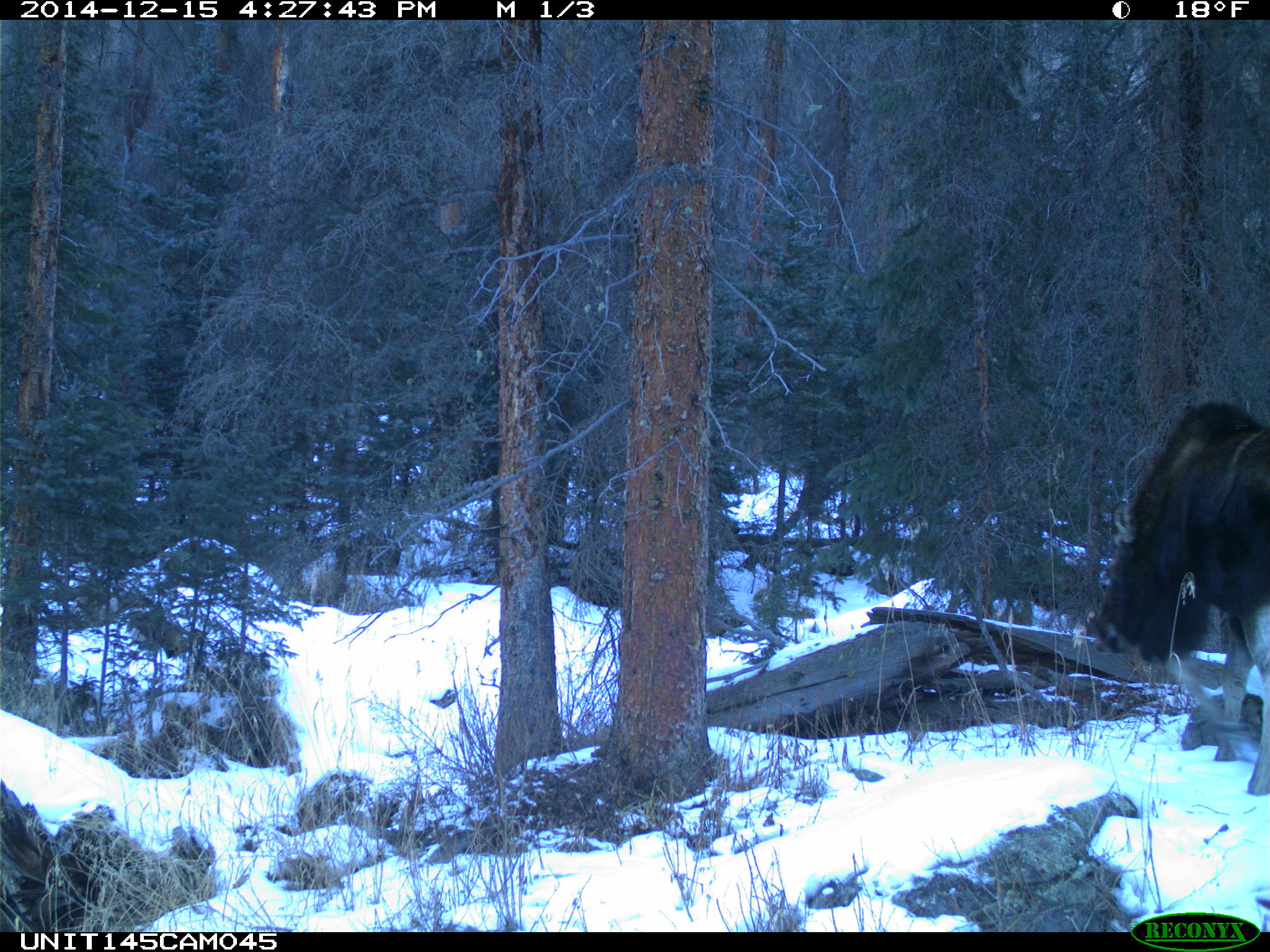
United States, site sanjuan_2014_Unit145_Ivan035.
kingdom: Animalia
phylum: Chordata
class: Mammalia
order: Artiodactyla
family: Cervidae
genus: Alces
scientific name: Alces alces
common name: moose